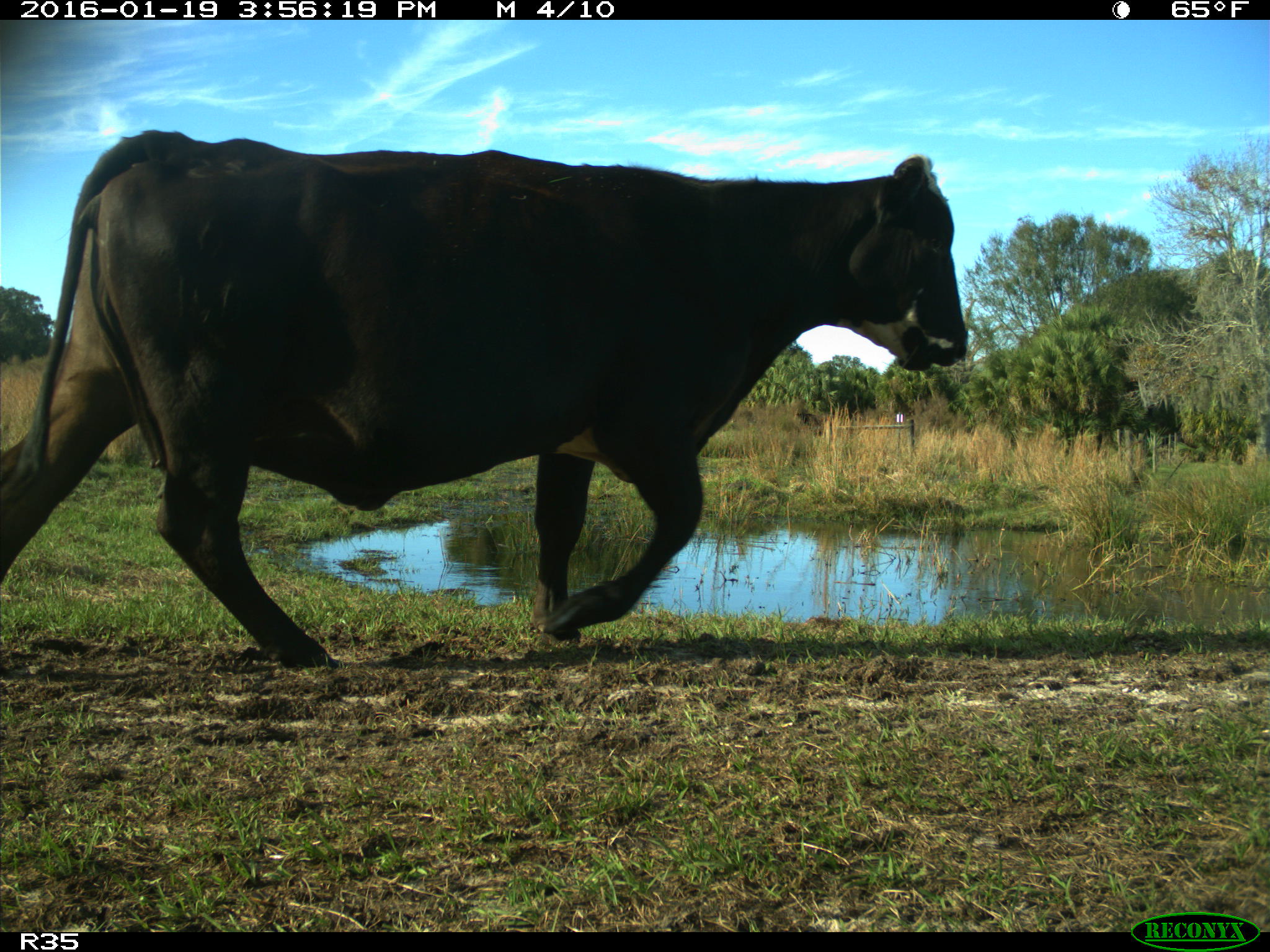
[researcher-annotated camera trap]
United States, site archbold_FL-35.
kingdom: Animalia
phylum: Chordata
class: Mammalia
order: Artiodactyla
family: Bovidae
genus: Bos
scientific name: Bos taurus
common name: domestic cow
Bos taurus (domestic cow).